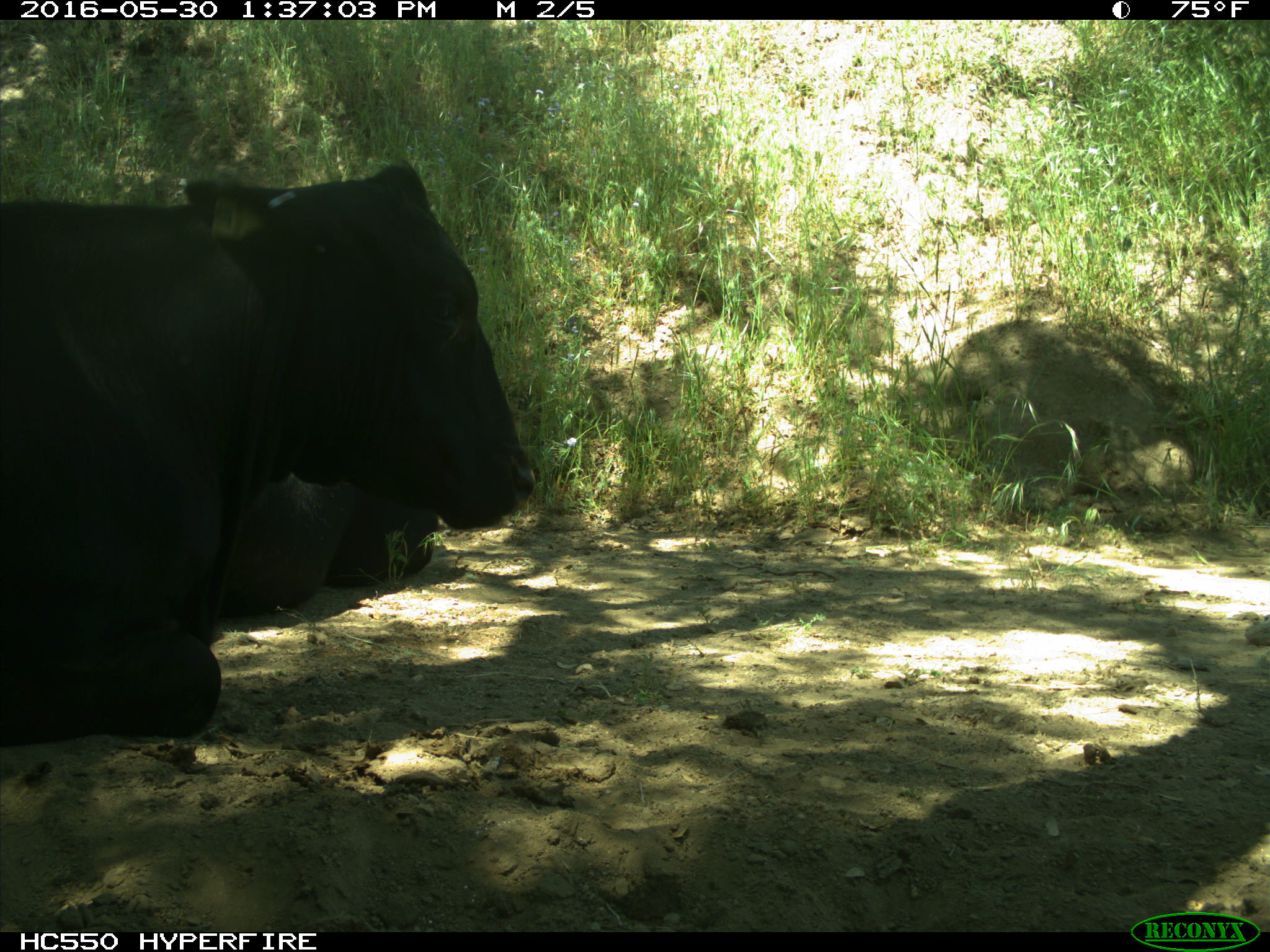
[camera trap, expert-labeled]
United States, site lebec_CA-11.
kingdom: Animalia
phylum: Chordata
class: Mammalia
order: Artiodactyla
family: Bovidae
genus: Bos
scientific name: Bos taurus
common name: domestic cow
Bos taurus (domestic cow).